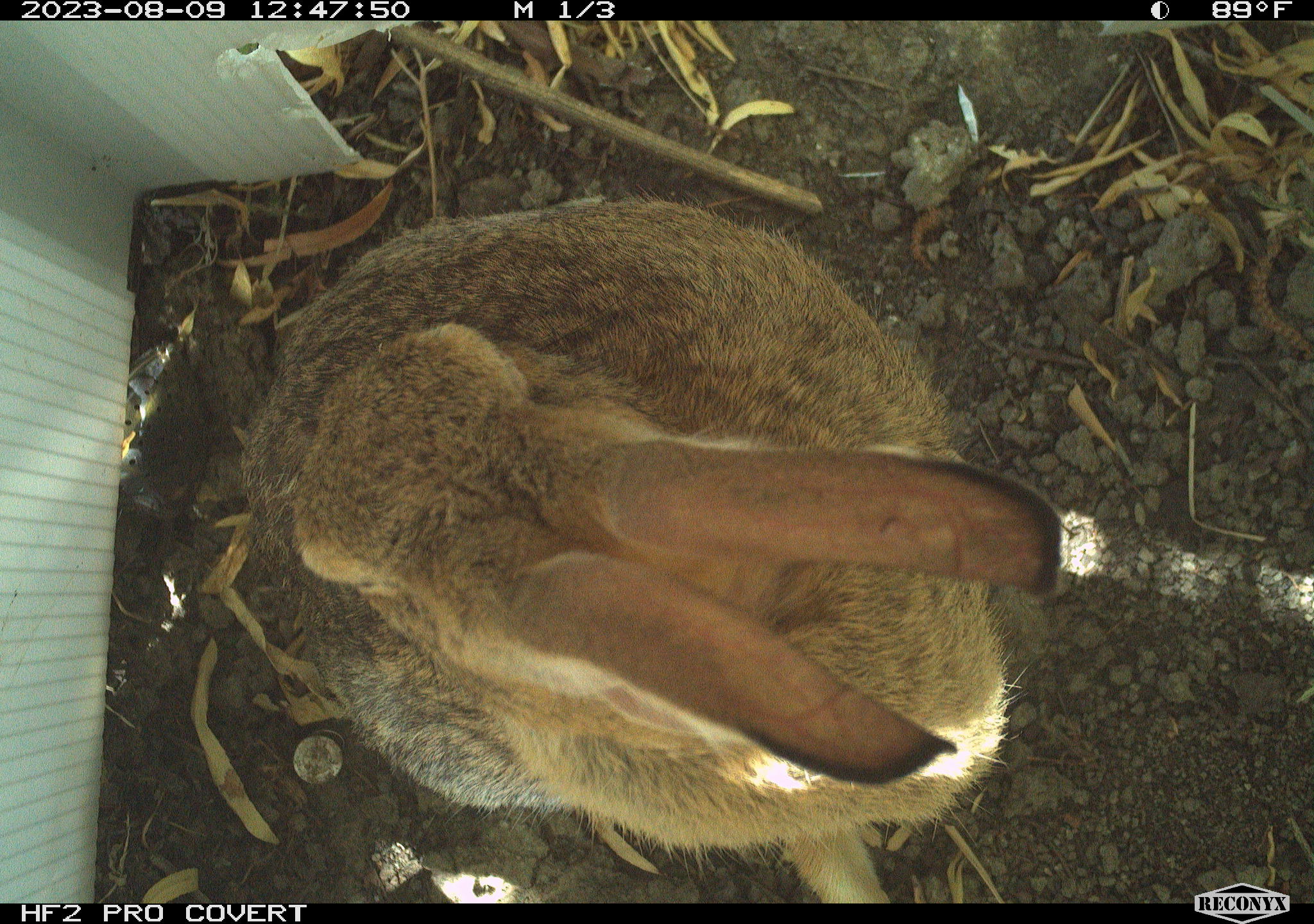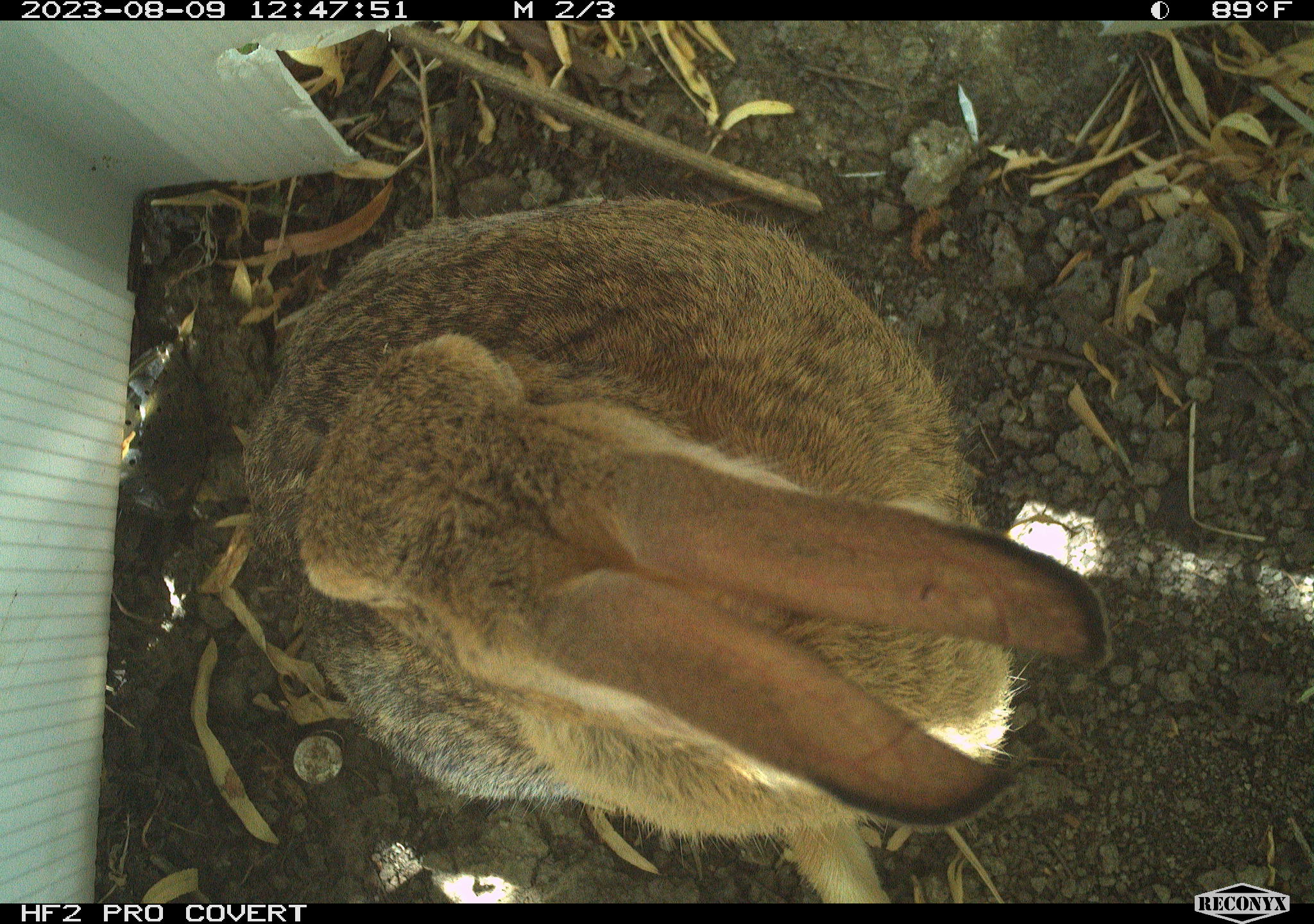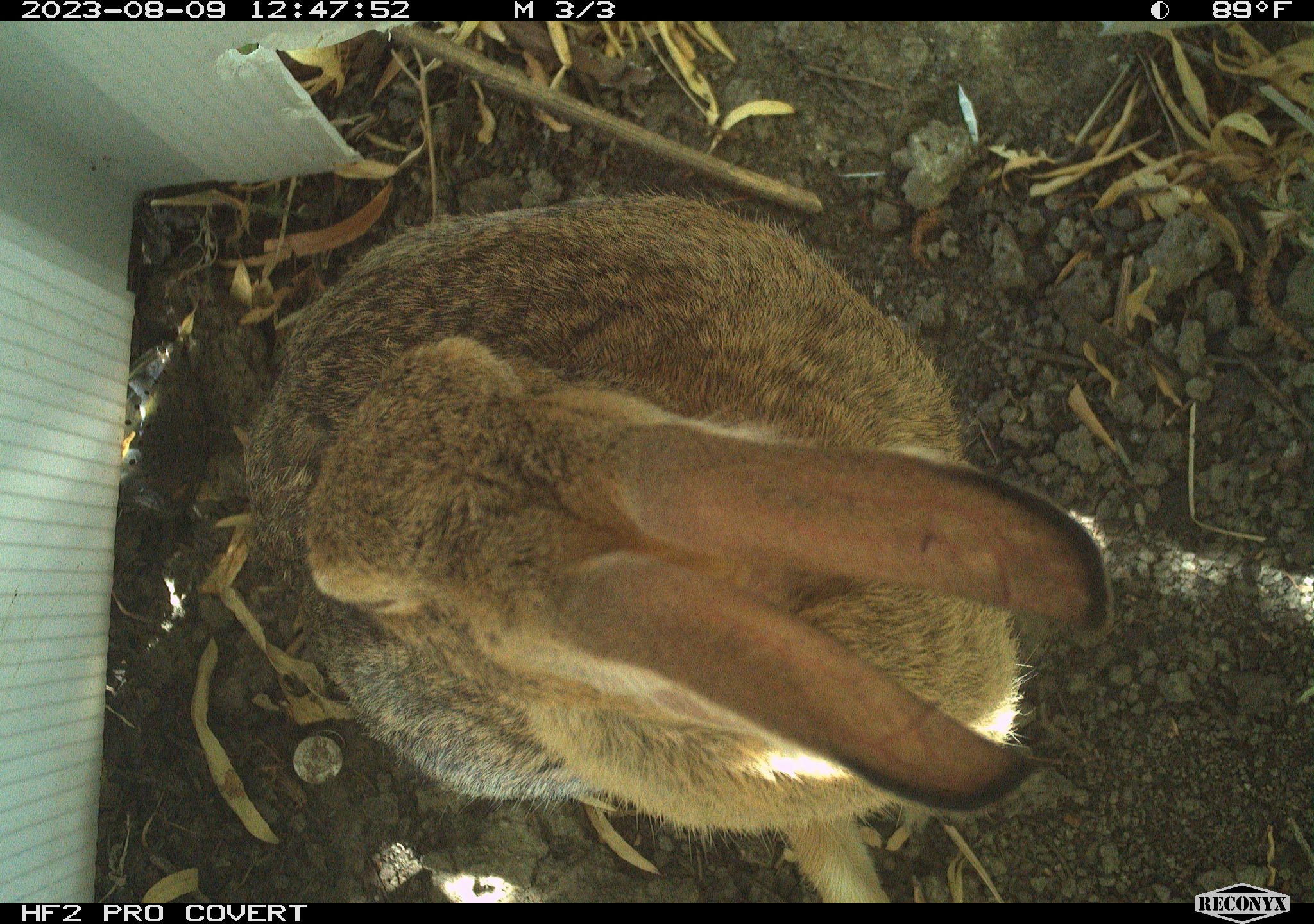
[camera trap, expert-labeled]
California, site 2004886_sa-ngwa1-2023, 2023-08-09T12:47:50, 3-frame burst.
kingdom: Animalia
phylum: Chordata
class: Mammalia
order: Lagomorpha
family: Leporidae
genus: Sylvilagus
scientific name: Sylvilagus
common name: cottontail rabbits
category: sylvilagus species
Sylvilagus species (cottontail rabbits) (Sylvilagus).